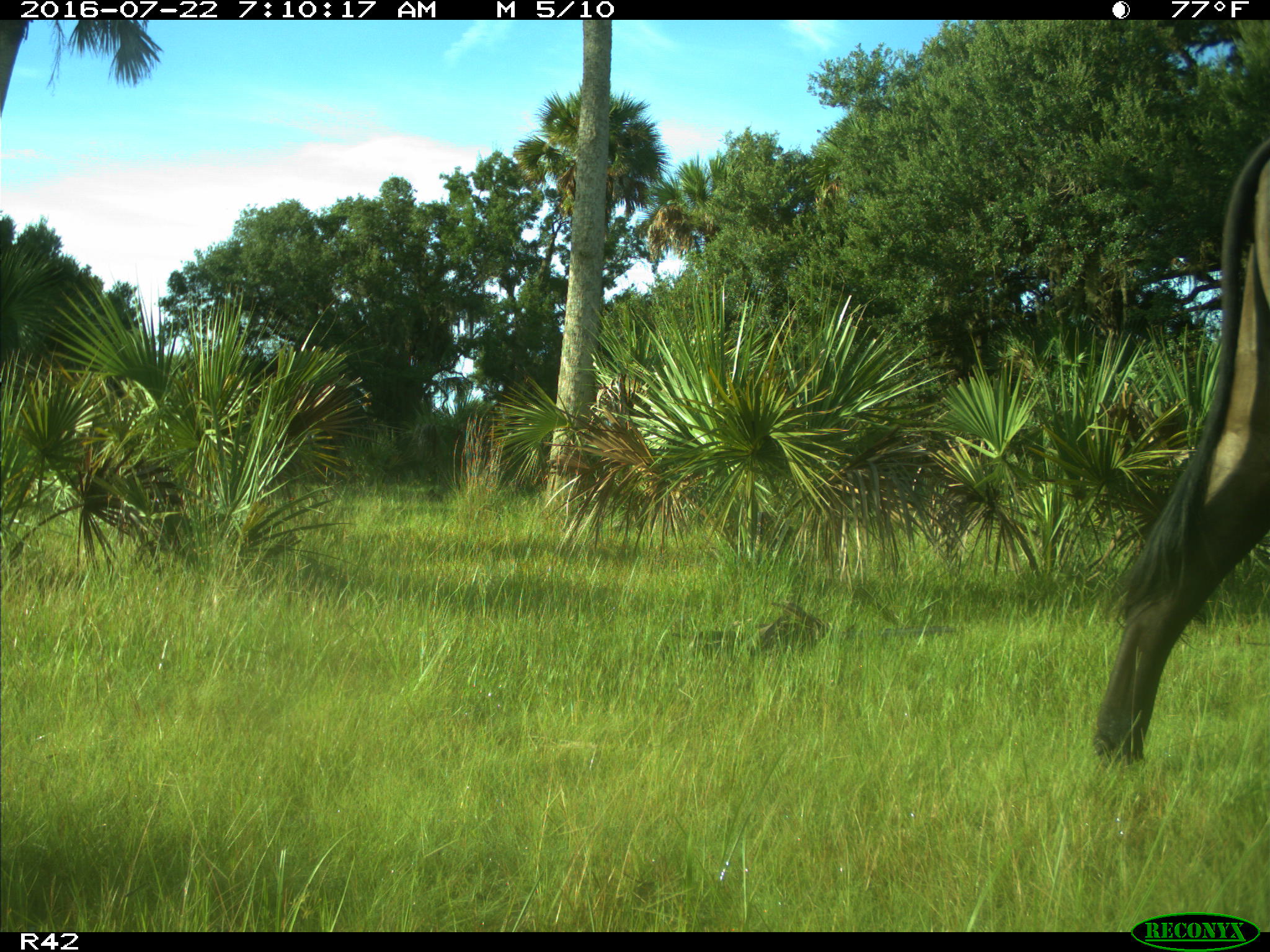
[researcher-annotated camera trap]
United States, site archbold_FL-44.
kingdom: Animalia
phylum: Chordata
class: Mammalia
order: Artiodactyla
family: Bovidae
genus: Bos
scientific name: Bos taurus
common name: domestic cow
Bos taurus (domestic cow).